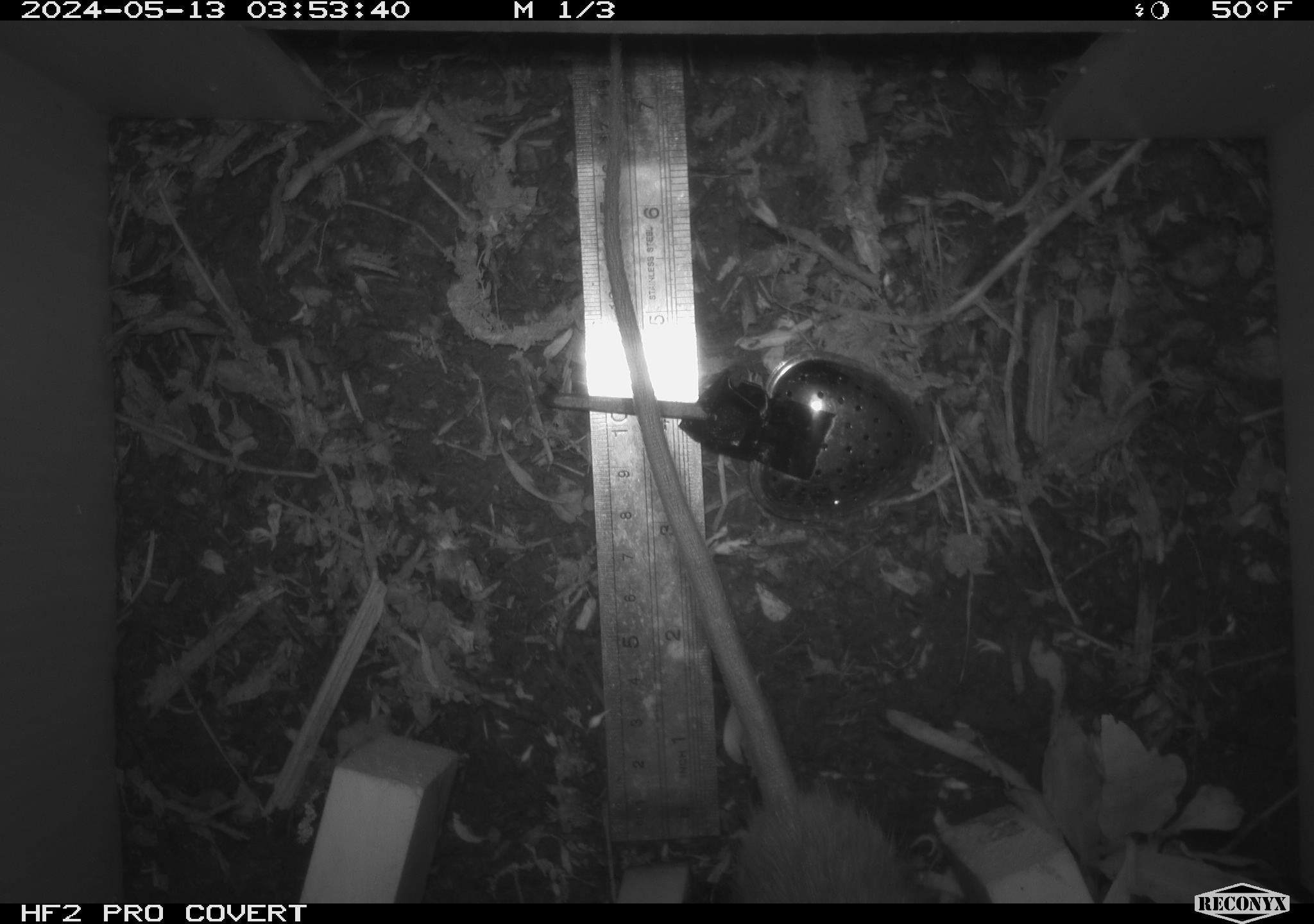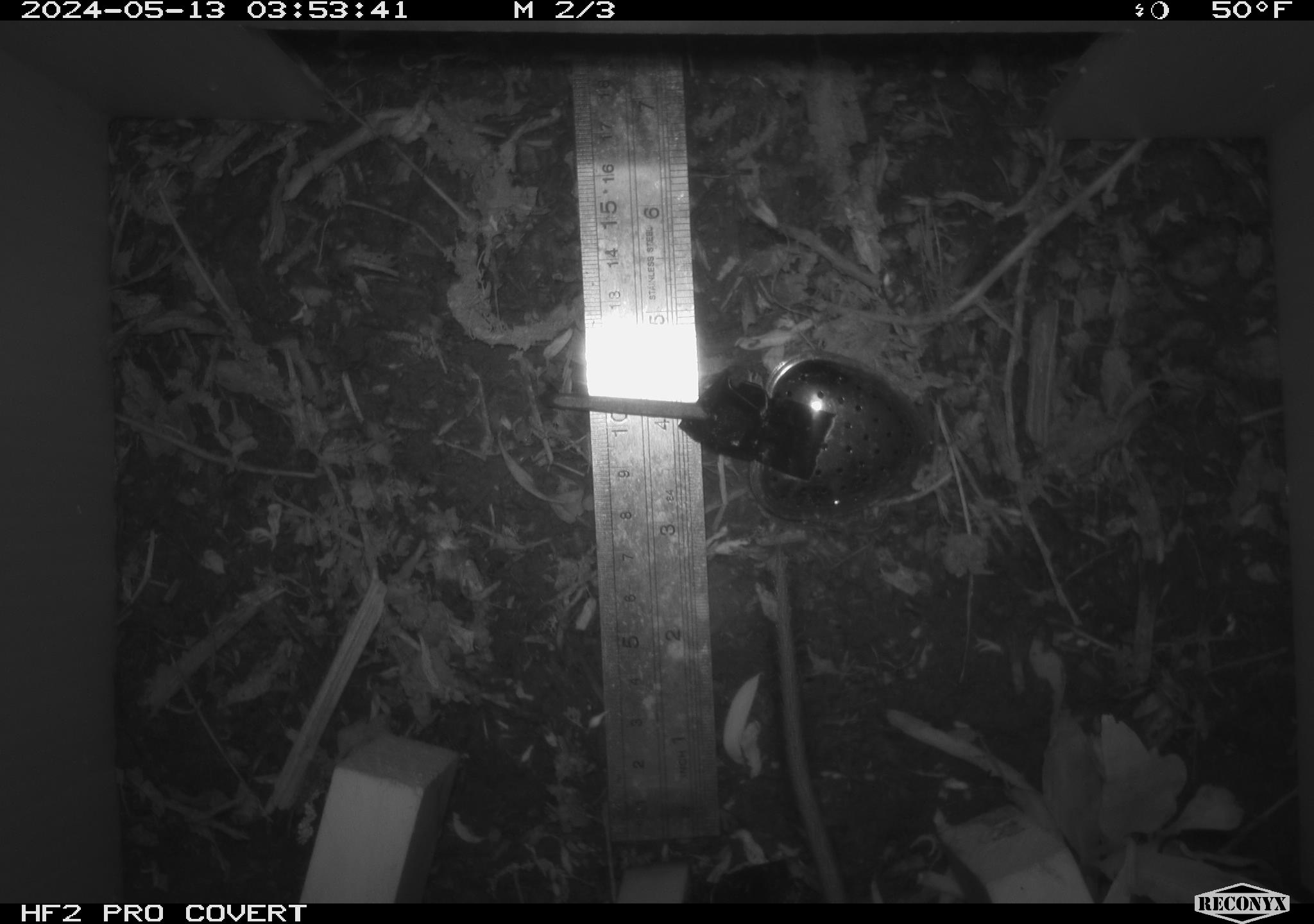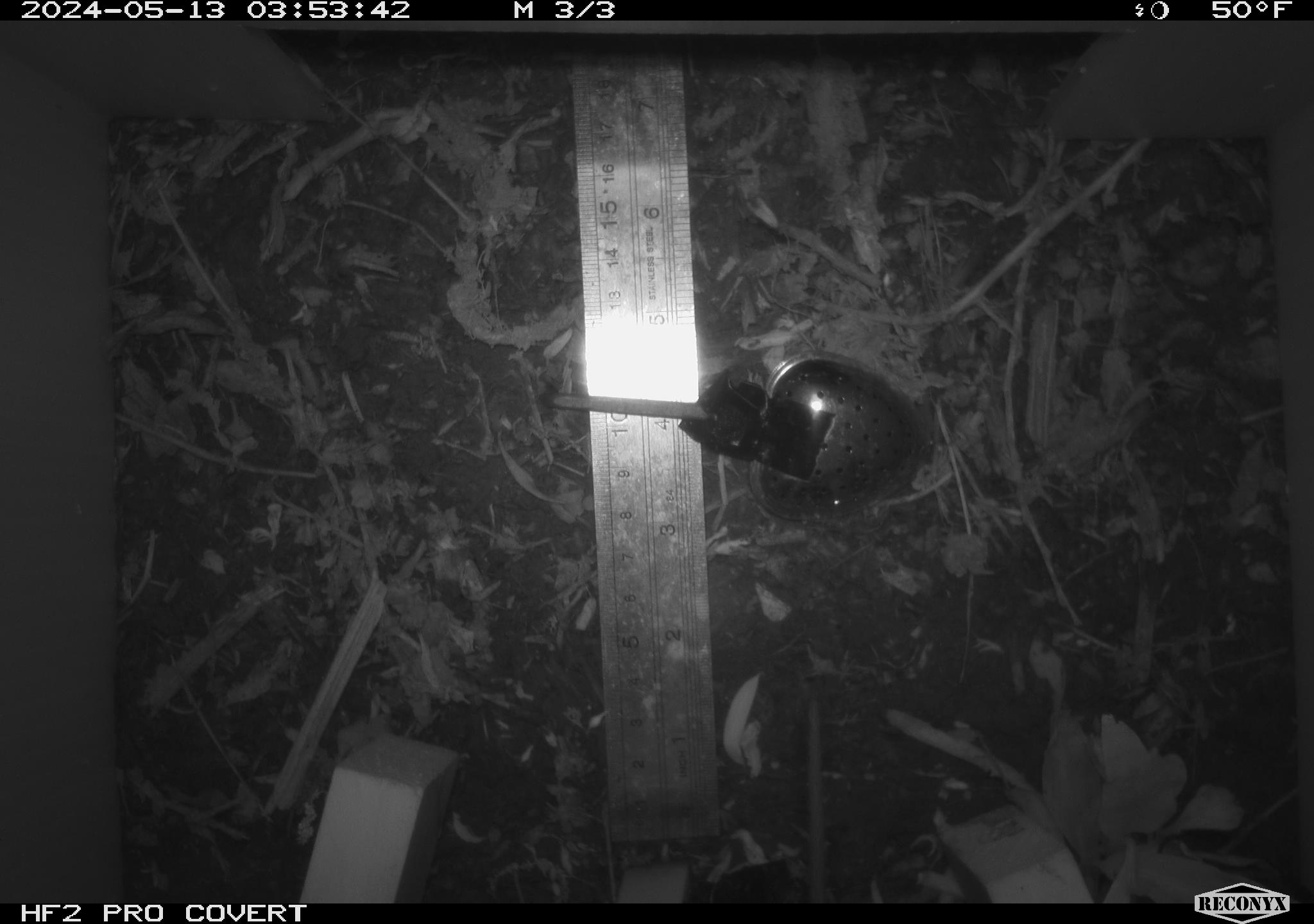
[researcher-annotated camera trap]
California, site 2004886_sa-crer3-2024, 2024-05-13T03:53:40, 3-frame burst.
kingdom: Animalia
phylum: Chordata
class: Mammalia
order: Rodentia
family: Muridae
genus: Rattus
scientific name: Rattus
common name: rat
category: rattus species